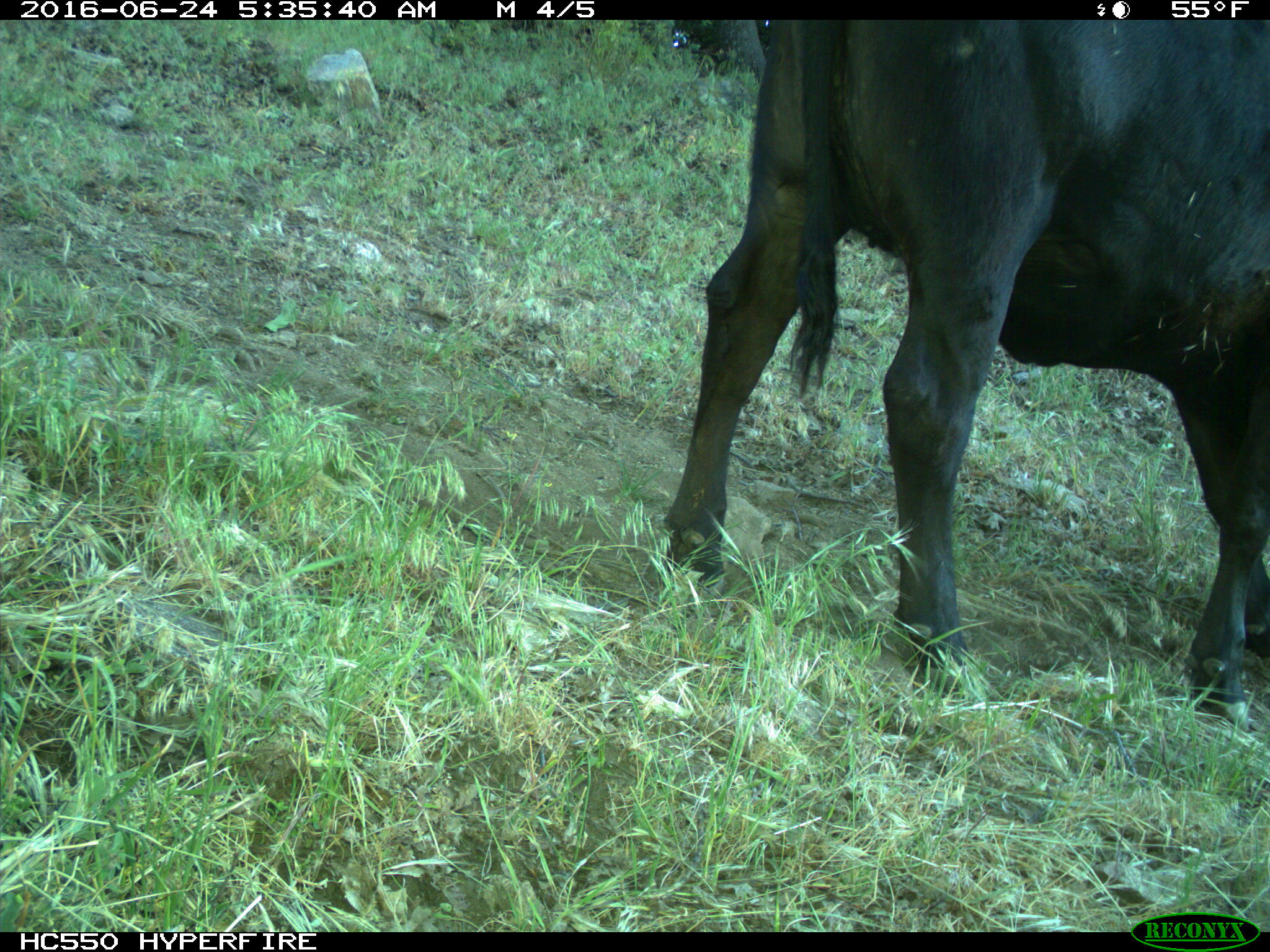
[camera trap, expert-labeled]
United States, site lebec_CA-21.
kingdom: Animalia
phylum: Chordata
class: Mammalia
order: Artiodactyla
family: Bovidae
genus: Bos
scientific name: Bos taurus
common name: domestic cow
Bos taurus (domestic cow).